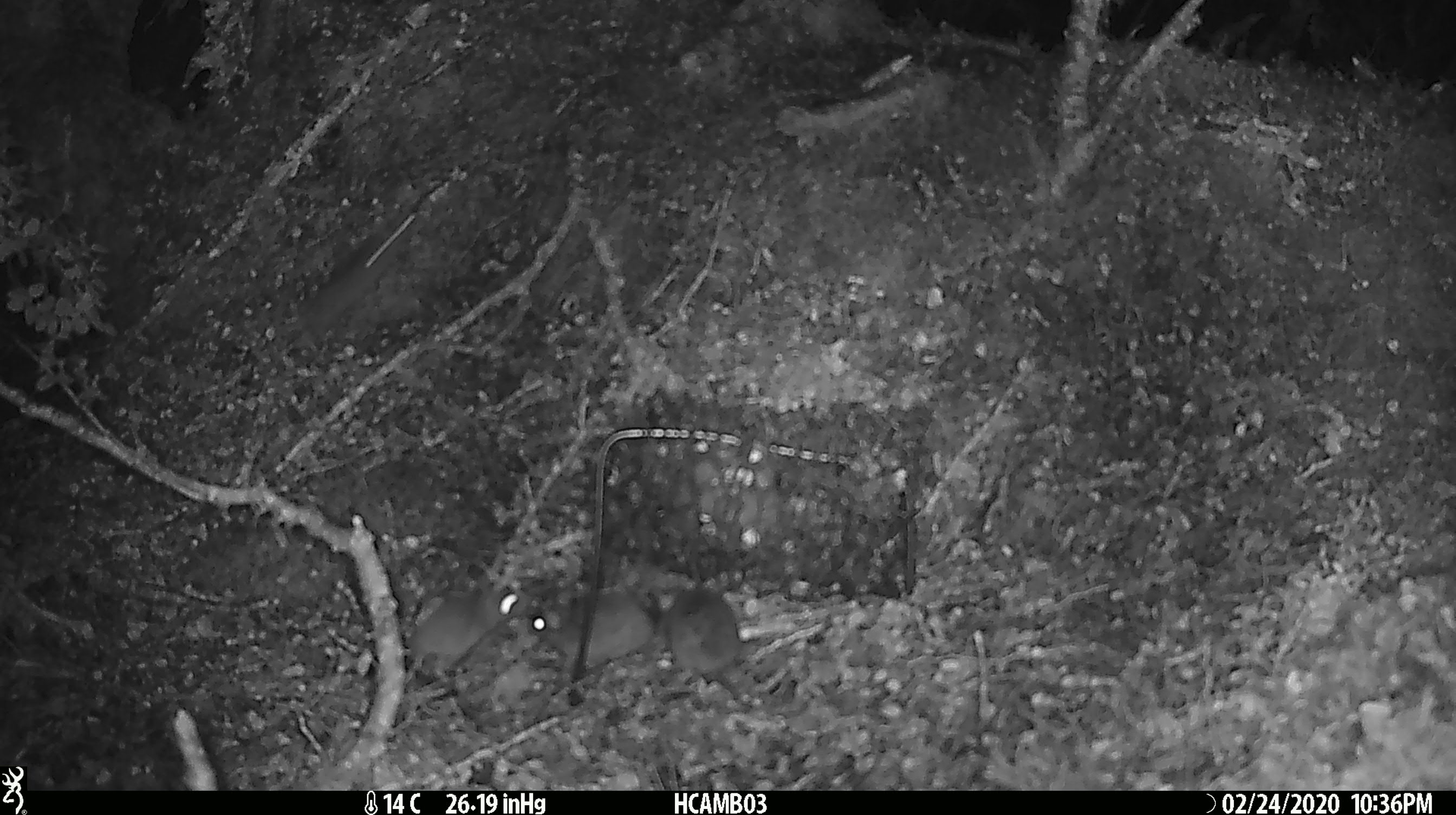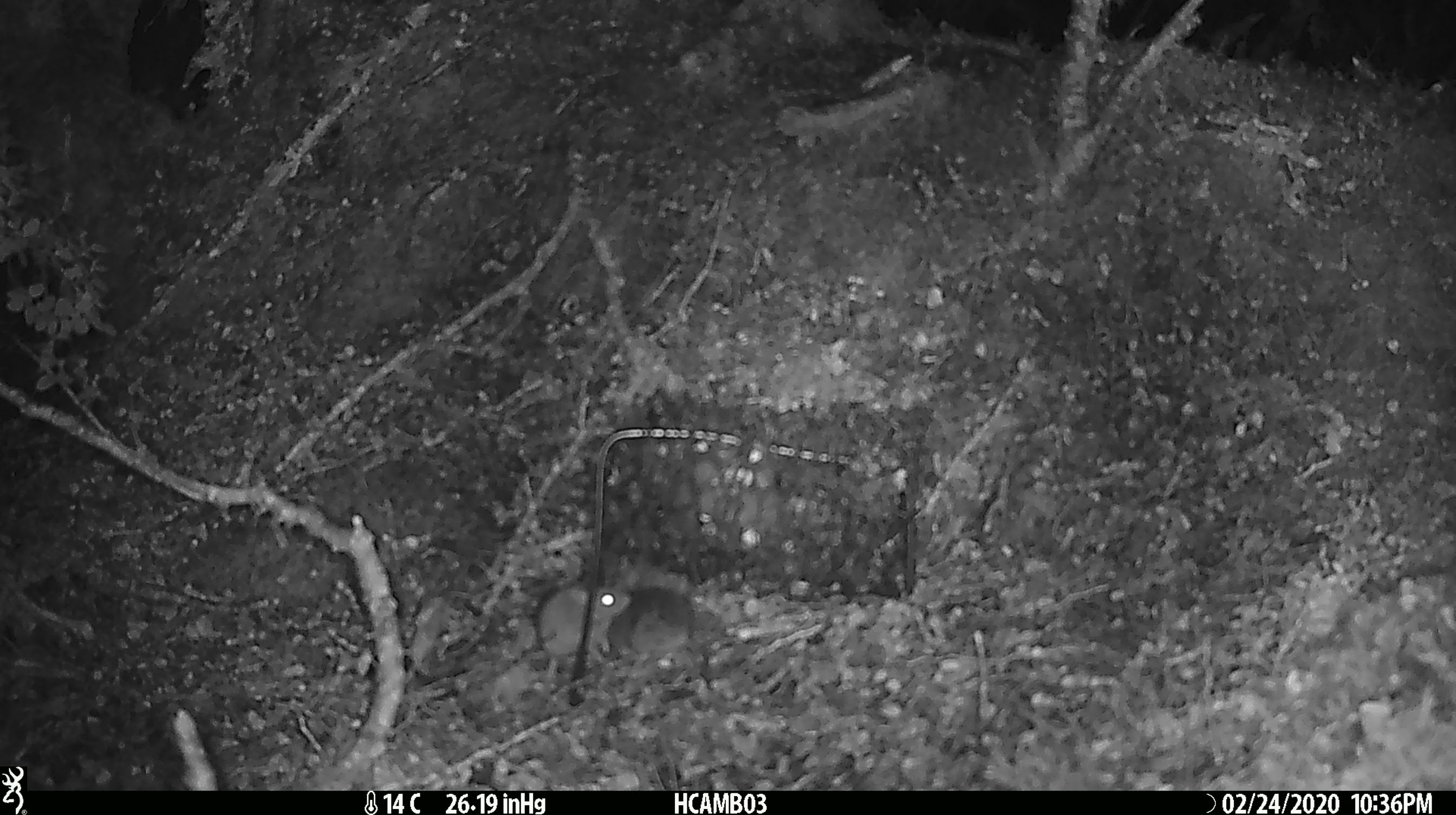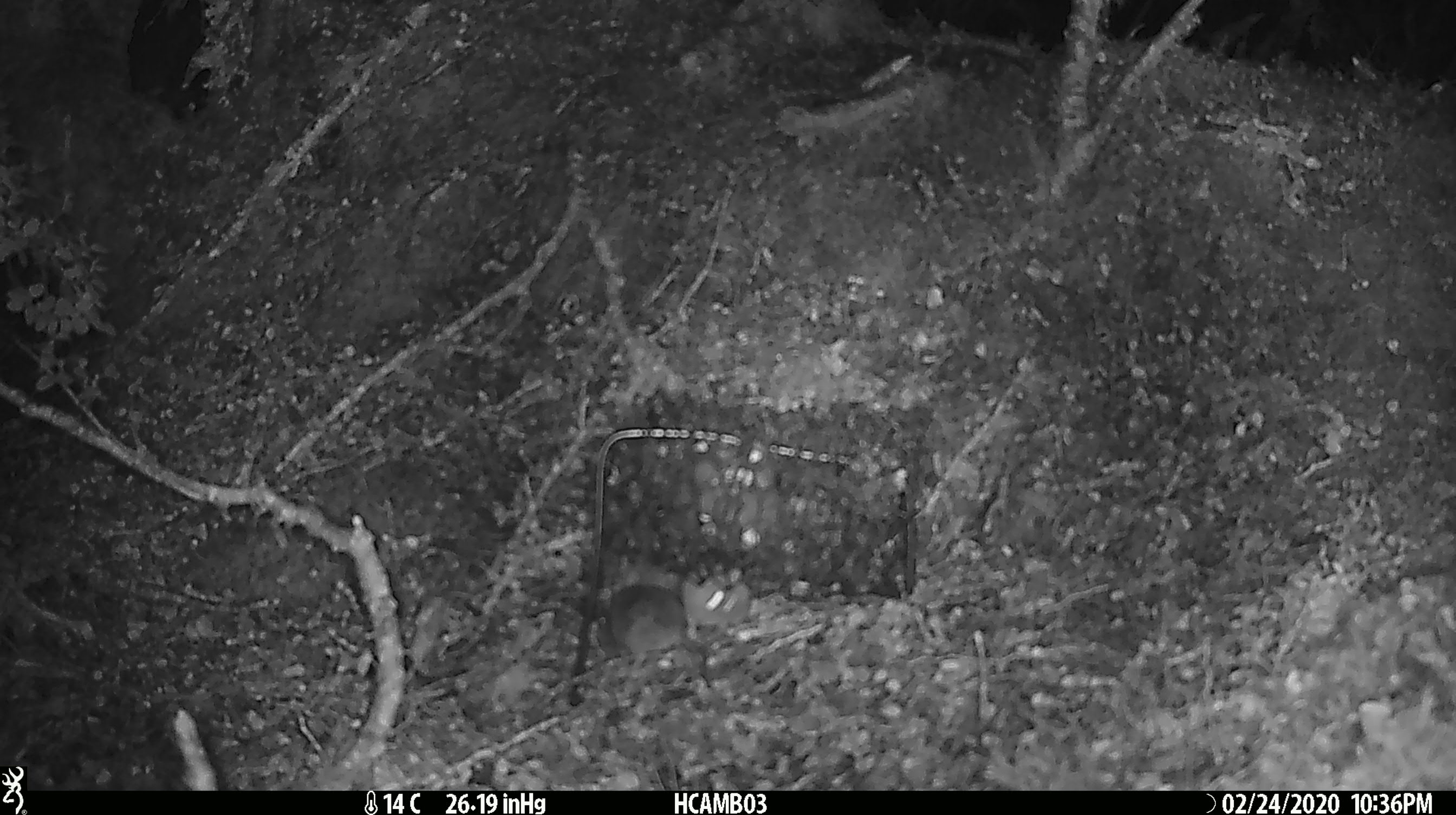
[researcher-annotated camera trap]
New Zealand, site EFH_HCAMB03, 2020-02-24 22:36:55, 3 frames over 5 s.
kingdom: Animalia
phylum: Chordata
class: Mammalia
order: Rodentia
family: Muridae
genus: Mus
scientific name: Mus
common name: mouse